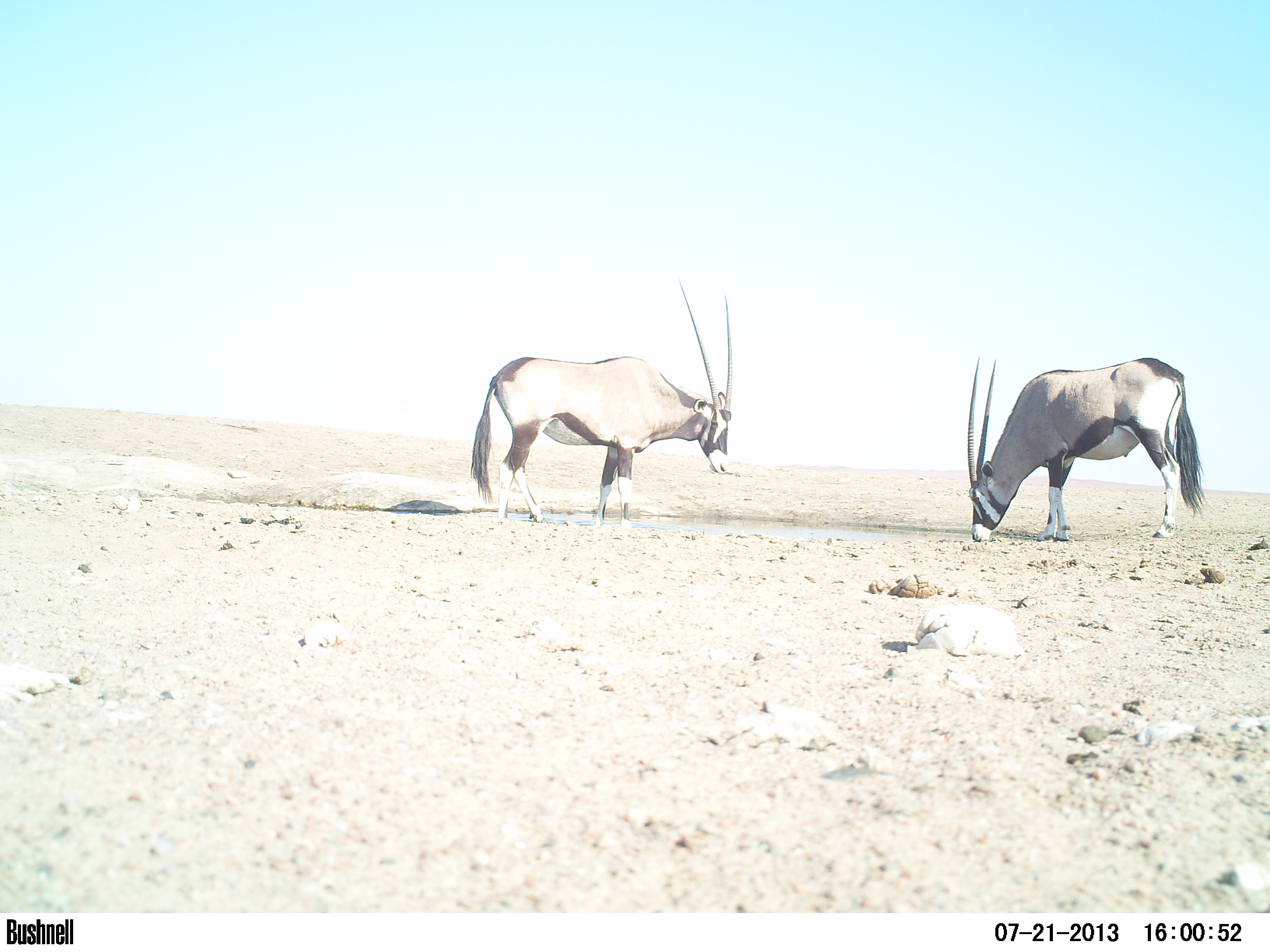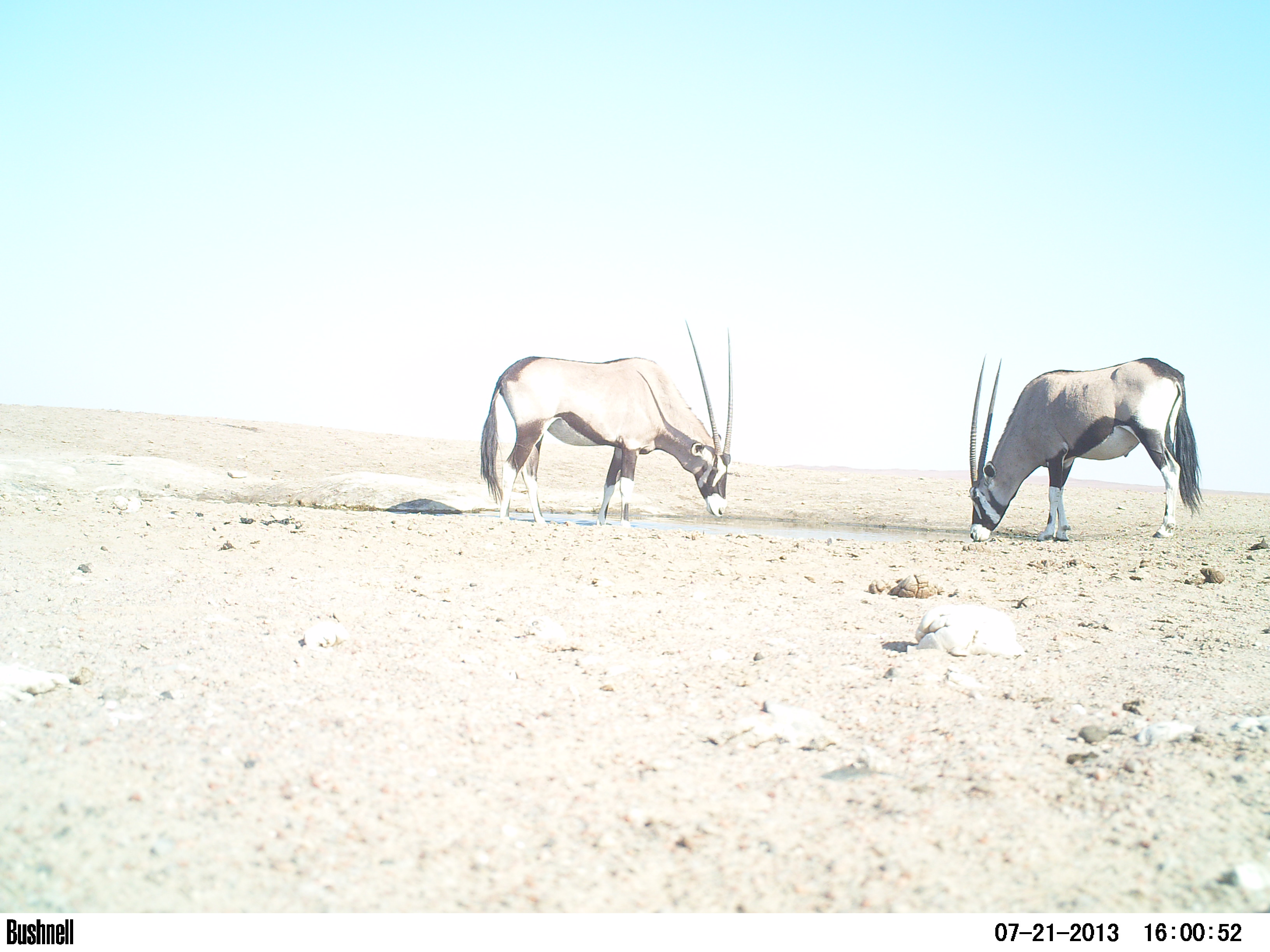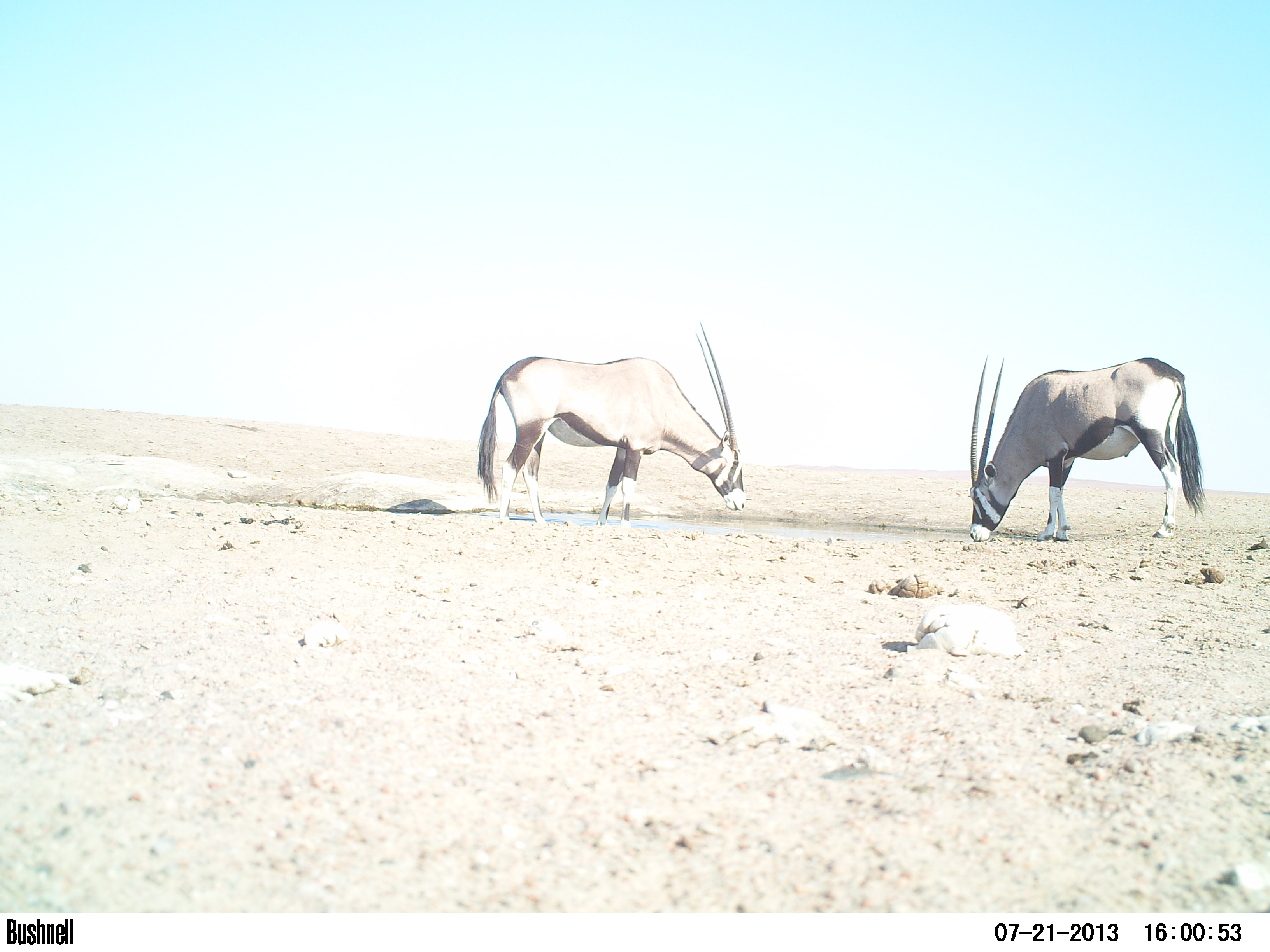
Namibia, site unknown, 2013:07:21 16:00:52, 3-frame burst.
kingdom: Animalia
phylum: Chordata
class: Mammalia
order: Artiodactyla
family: Bovidae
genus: Oryx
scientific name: Oryx gazella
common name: gemsbok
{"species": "Oryx gazella (gemsbok)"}